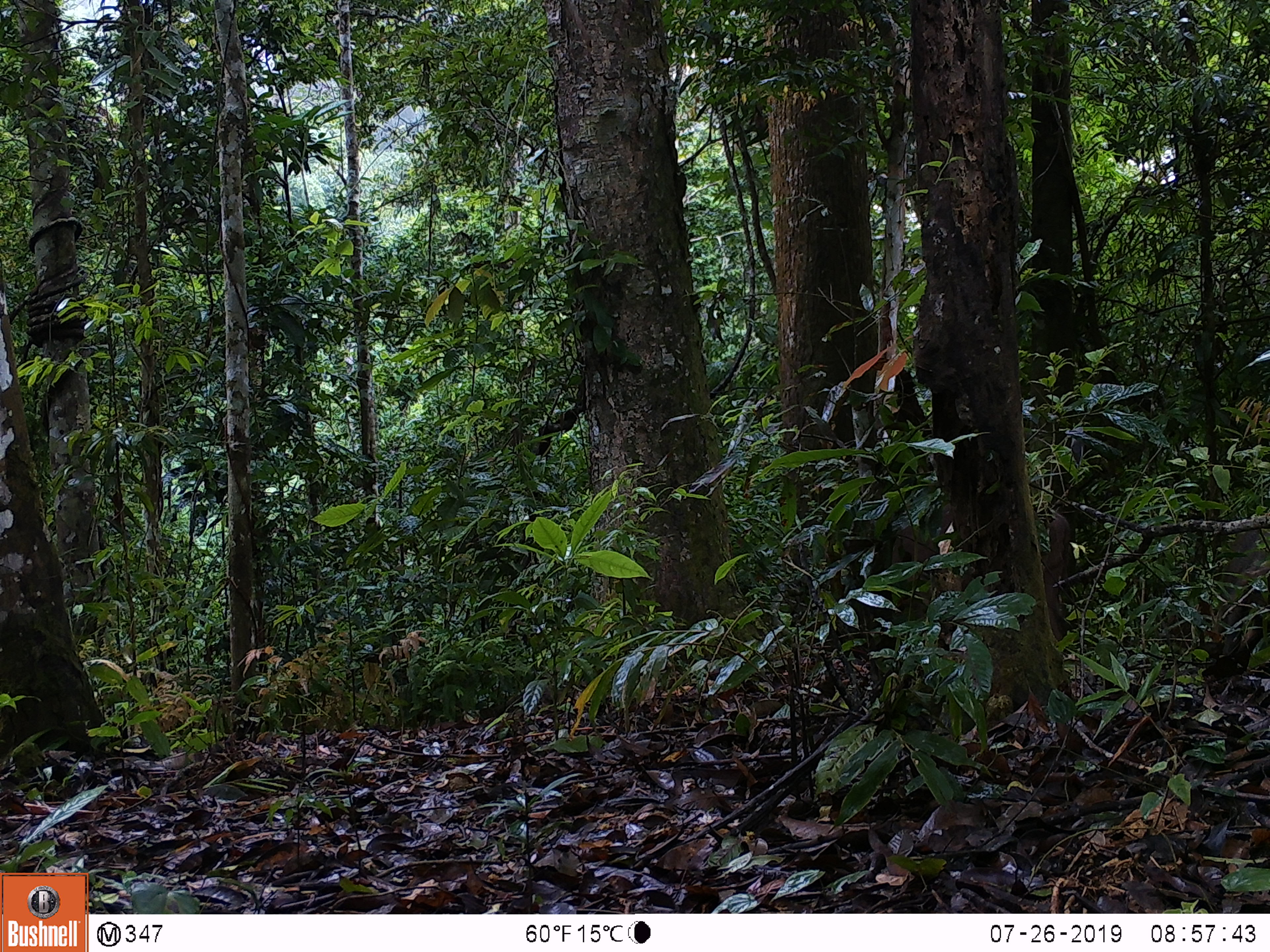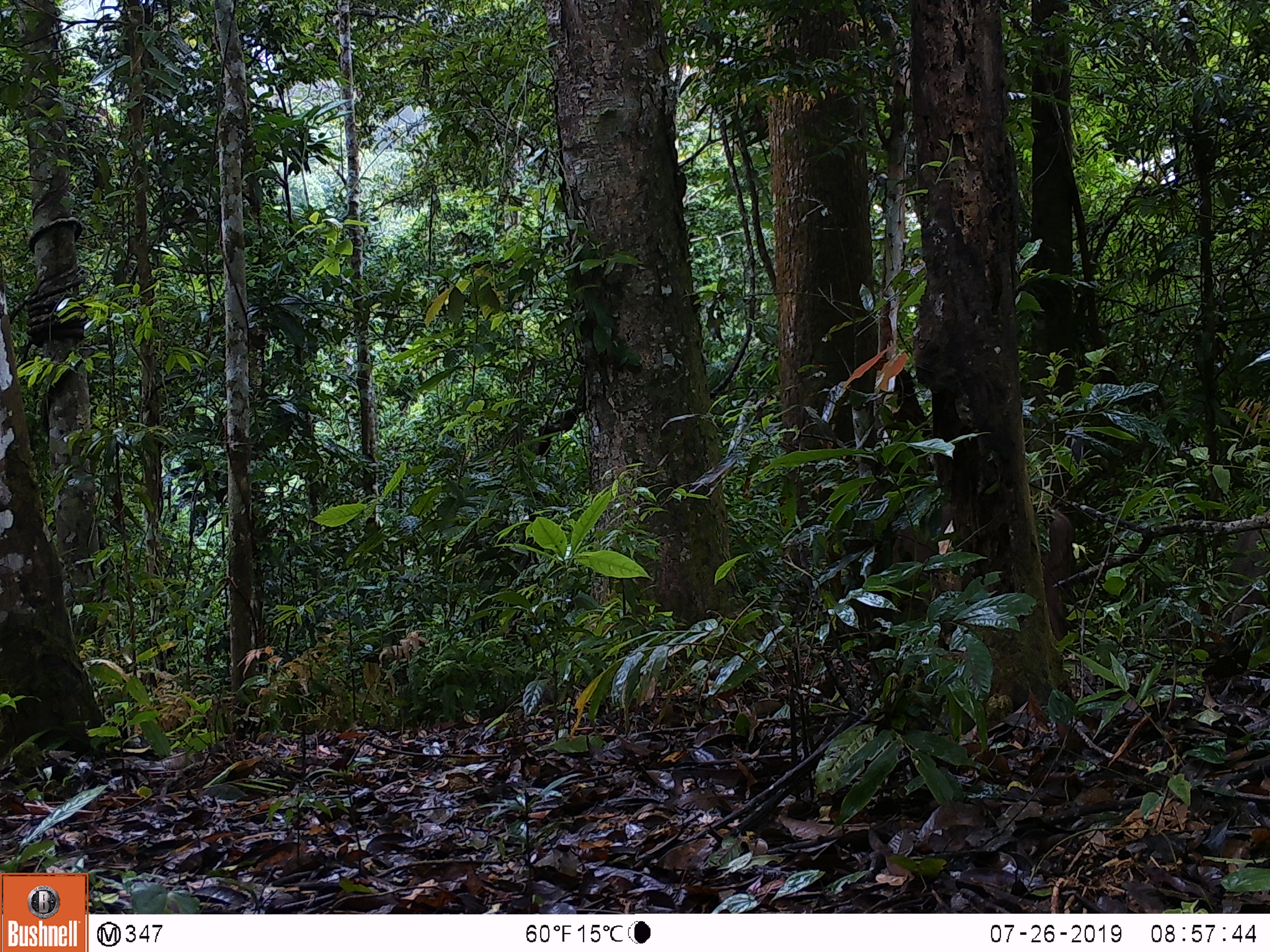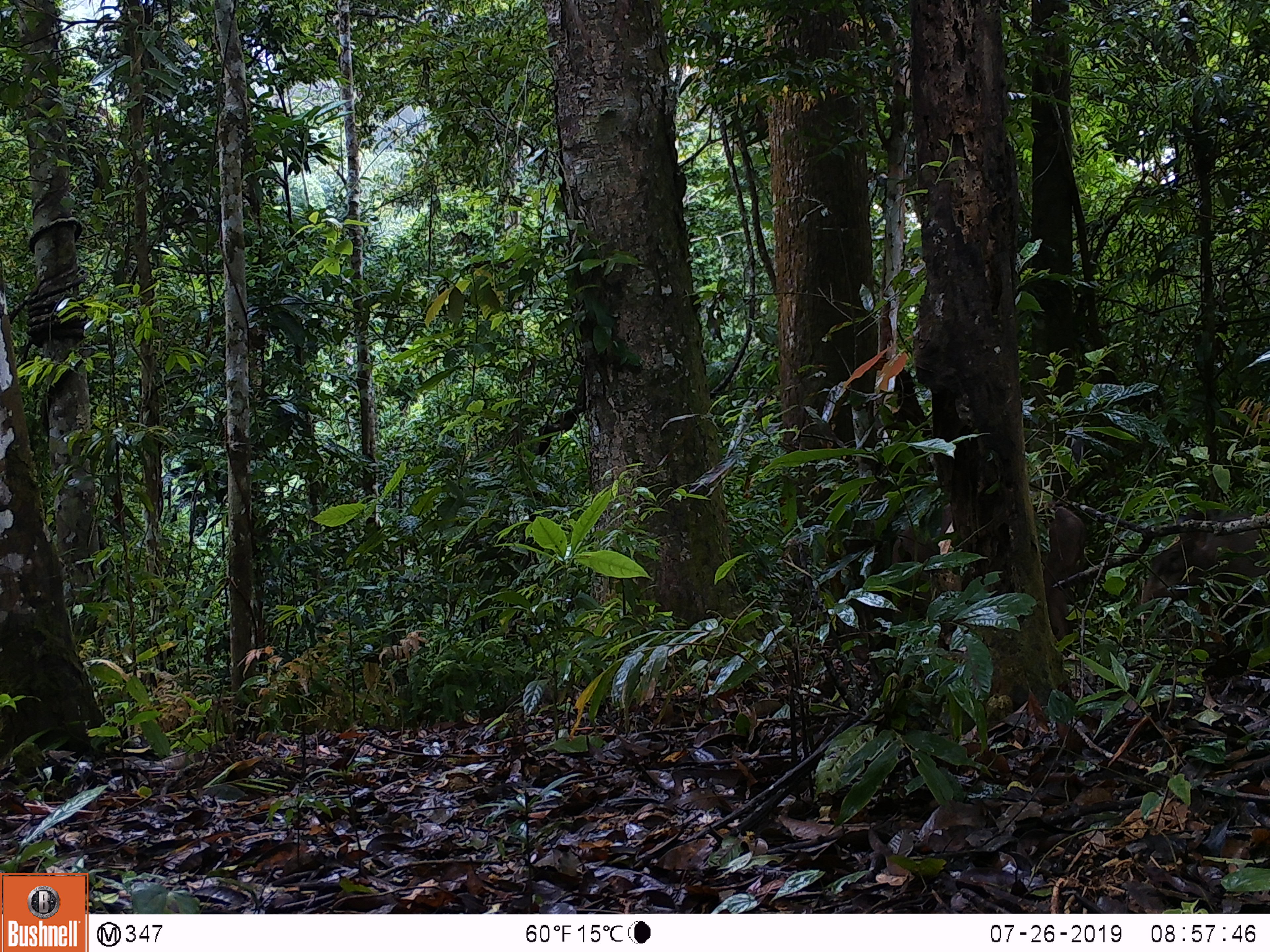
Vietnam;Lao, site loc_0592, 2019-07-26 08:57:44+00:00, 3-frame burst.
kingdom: Animalia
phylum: Chordata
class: Mammalia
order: Artiodactyla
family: Suidae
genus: Sus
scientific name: Sus scrofa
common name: eurasian wild pig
Eurasian wild pig (Sus scrofa). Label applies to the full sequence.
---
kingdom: Animalia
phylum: Chordata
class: Aves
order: Galliformes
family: Phasianidae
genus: Polyplectron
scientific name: Polyplectron bicalcaratum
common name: gray peacock-pheasant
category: grey peacock pheasant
Grey peacock pheasant (gray peacock-pheasant) (Polyplectron bicalcaratum). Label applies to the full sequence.